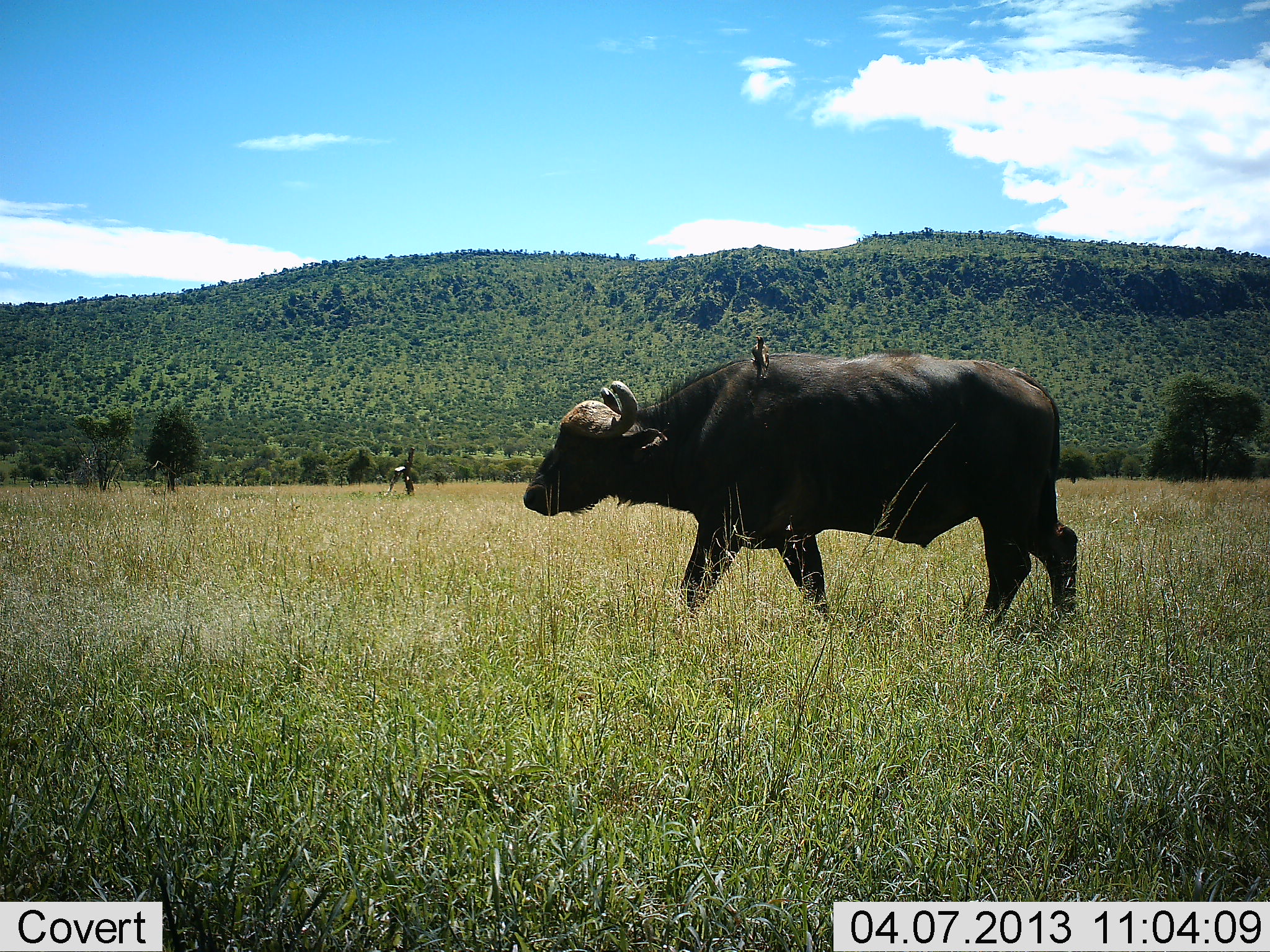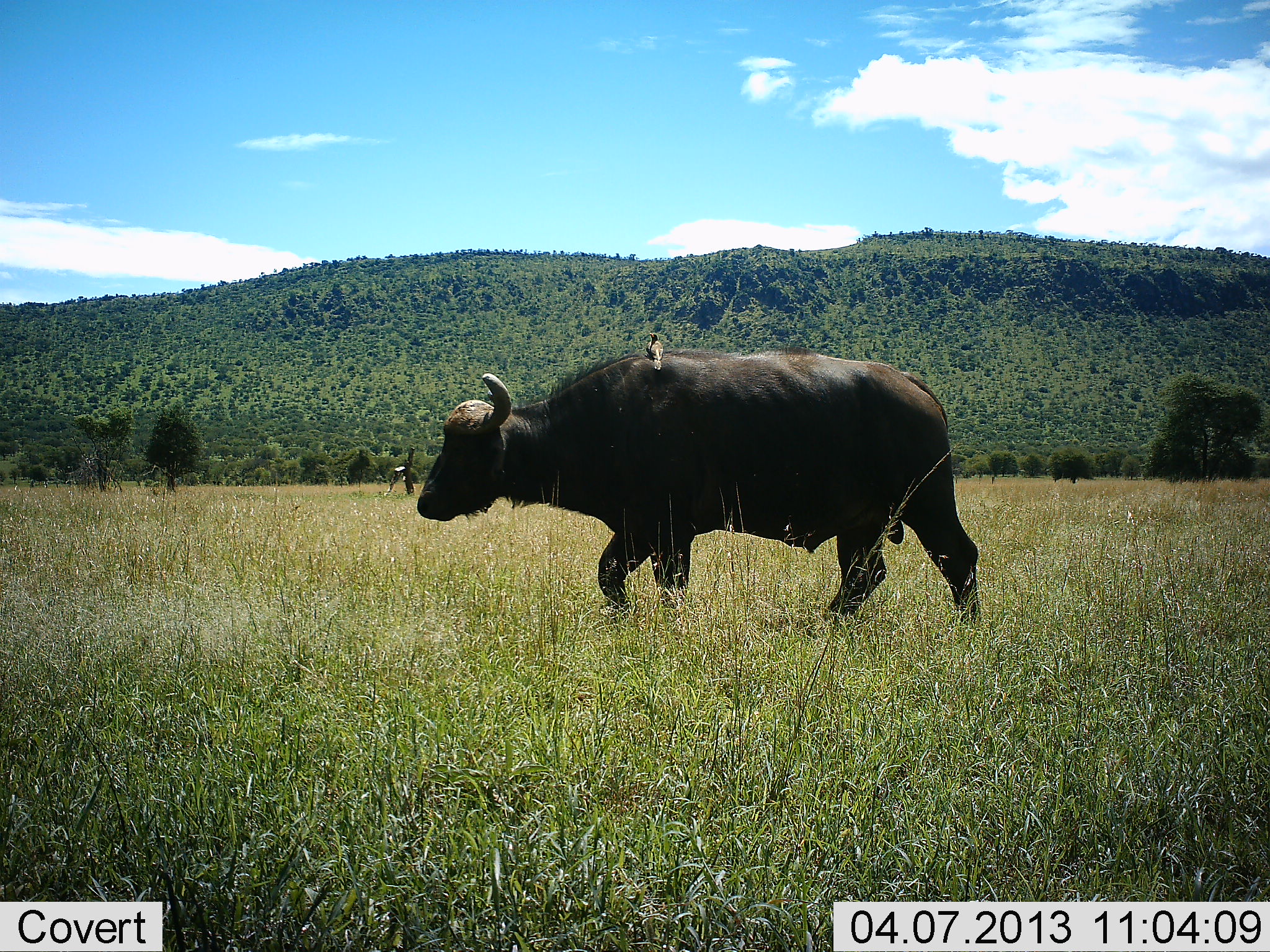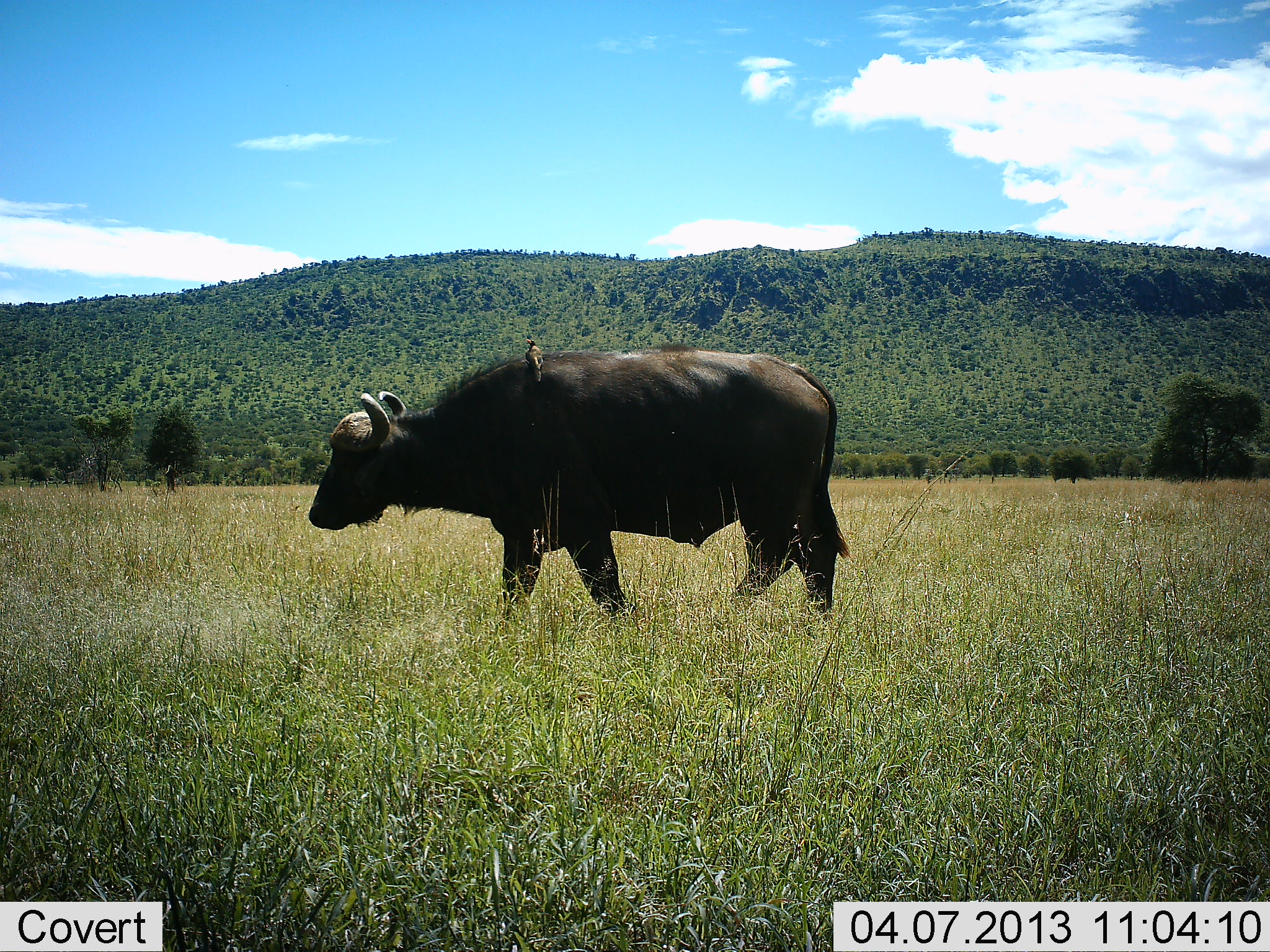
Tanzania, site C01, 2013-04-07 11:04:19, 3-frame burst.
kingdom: Animalia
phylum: Chordata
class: Mammalia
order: Artiodactyla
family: Bovidae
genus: Syncerus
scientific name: Syncerus caffer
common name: cape buffalo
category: buffalo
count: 1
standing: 6%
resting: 0%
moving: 100%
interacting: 0%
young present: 0%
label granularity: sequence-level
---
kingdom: Animalia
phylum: Chordata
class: Aves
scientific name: Aves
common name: bird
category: otherbird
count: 1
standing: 44%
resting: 44%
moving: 6%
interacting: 6%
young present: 0%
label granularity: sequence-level